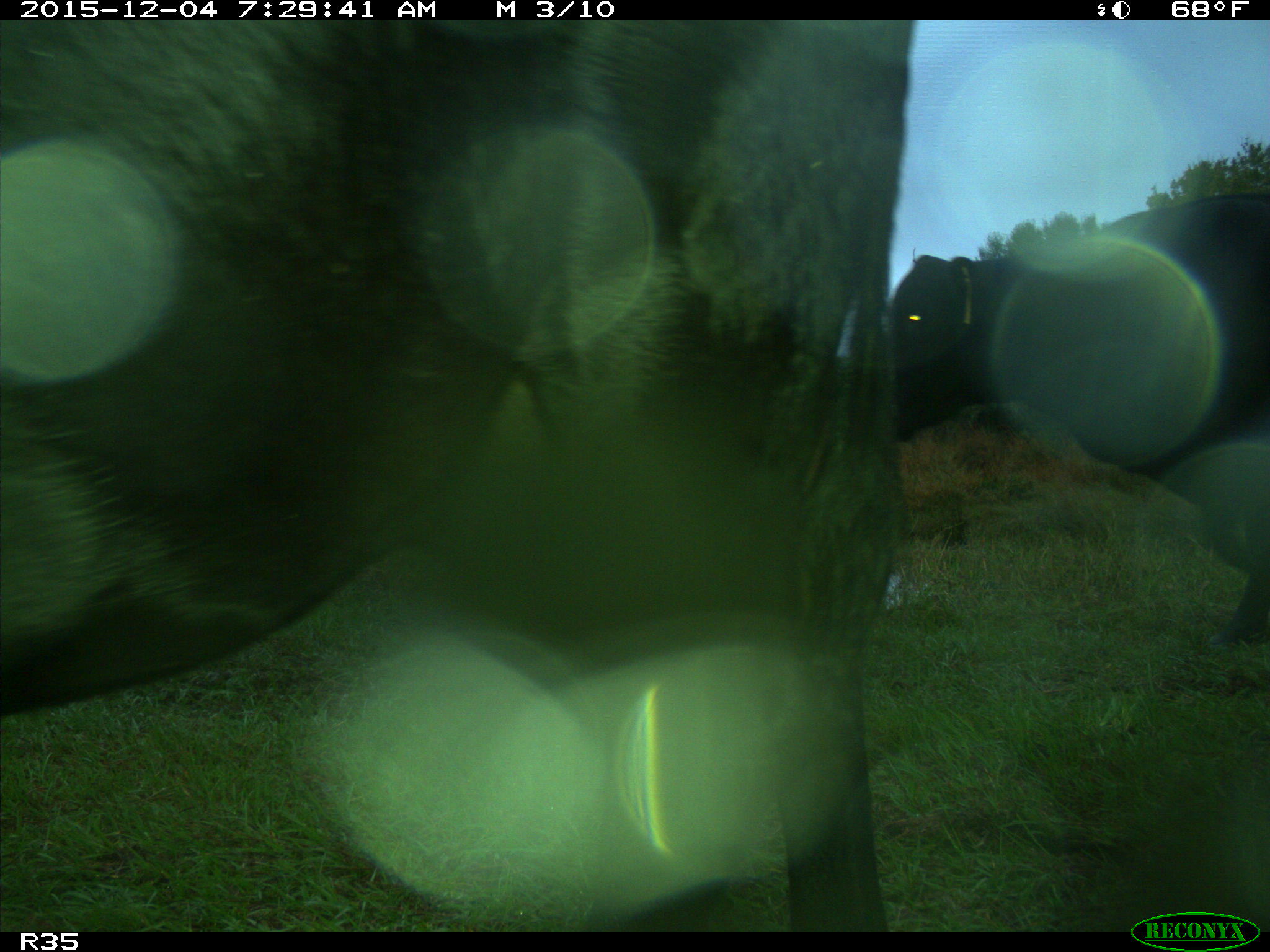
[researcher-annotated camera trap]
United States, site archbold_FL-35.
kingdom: Animalia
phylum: Chordata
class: Mammalia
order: Artiodactyla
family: Bovidae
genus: Bos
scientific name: Bos taurus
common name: domestic cow